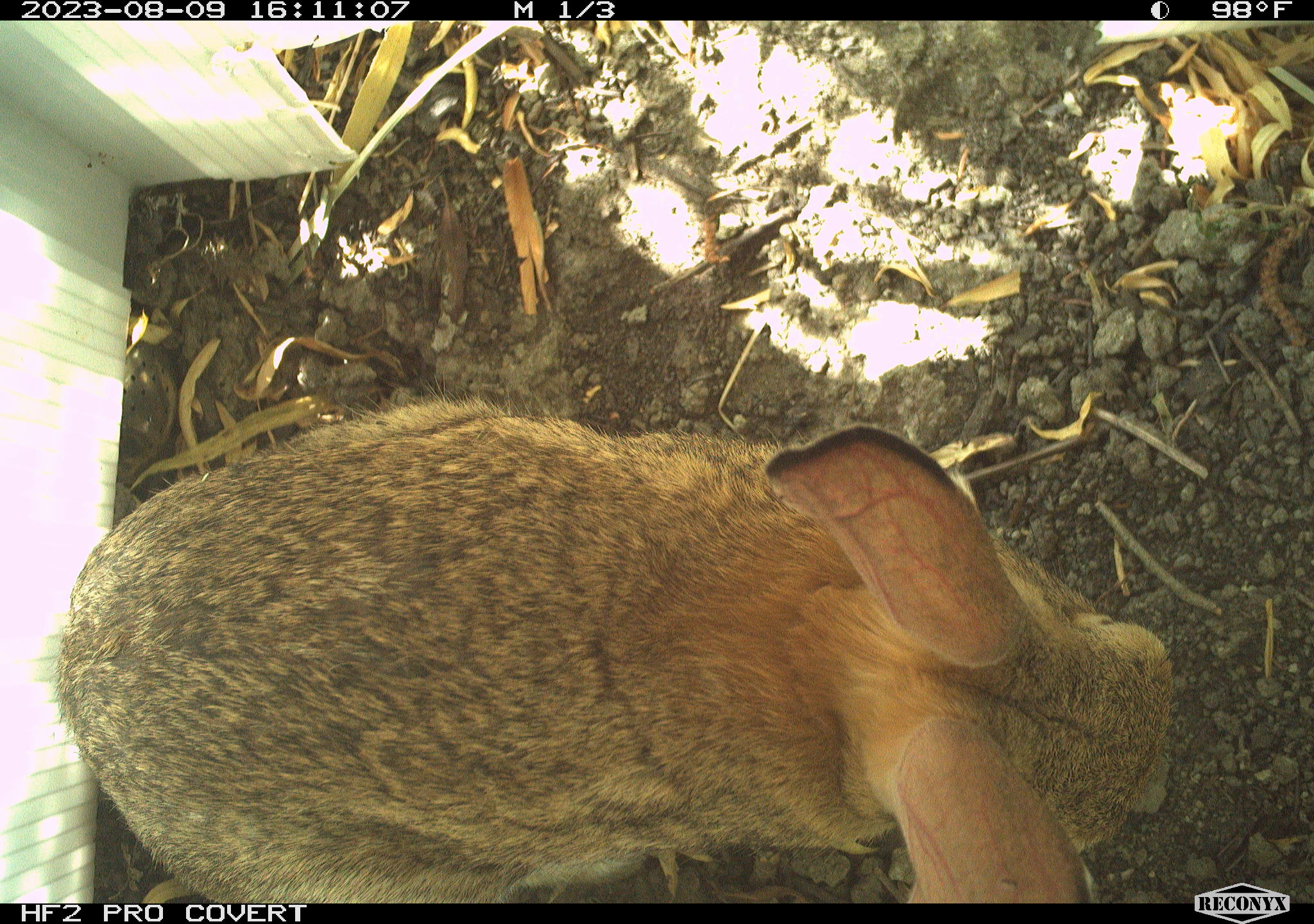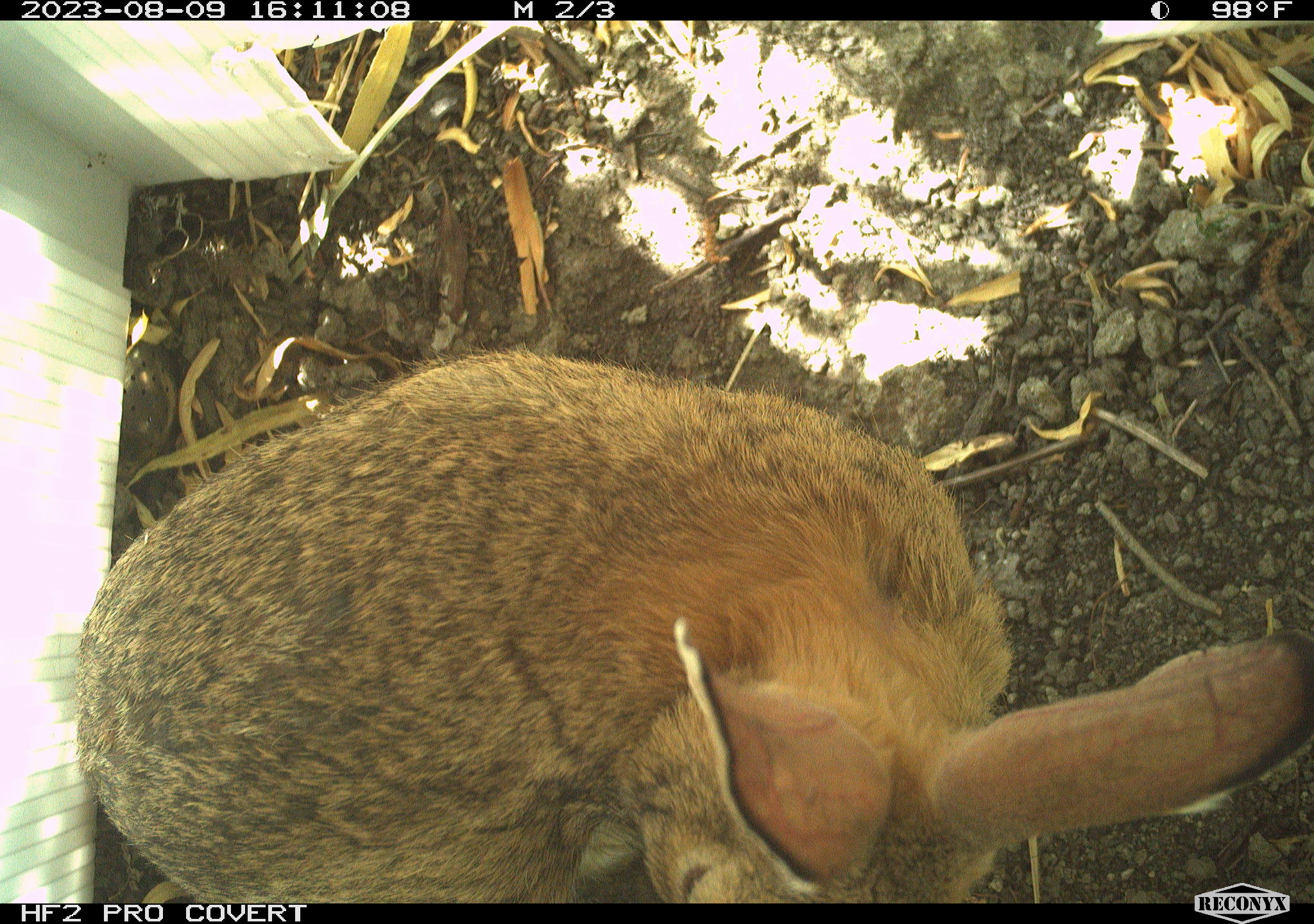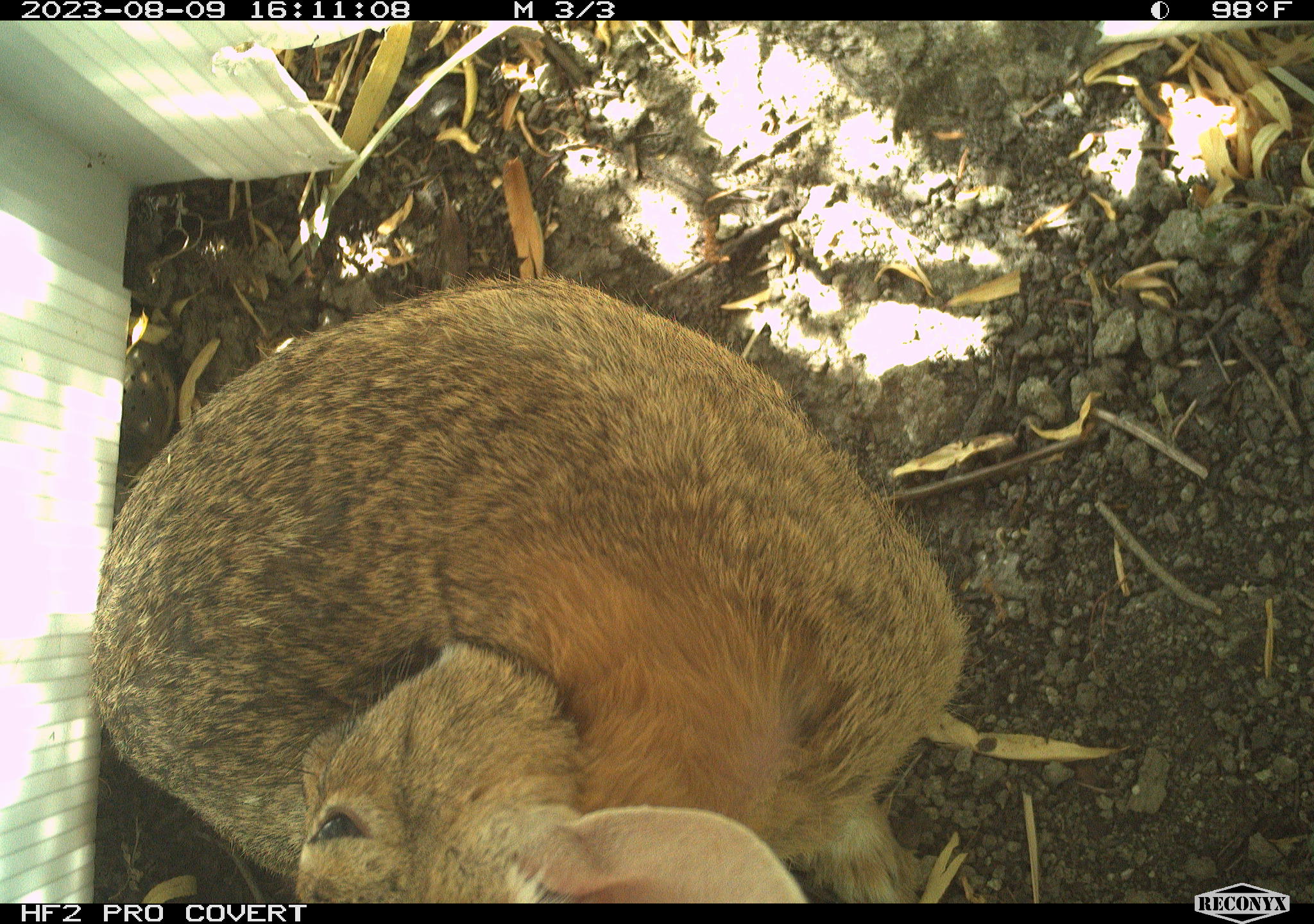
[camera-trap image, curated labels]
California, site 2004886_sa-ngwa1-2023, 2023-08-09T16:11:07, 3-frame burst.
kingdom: Animalia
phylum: Chordata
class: Mammalia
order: Lagomorpha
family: Leporidae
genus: Sylvilagus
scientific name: Sylvilagus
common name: cottontail rabbits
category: sylvilagus species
Sylvilagus species (cottontail rabbits) (Sylvilagus).